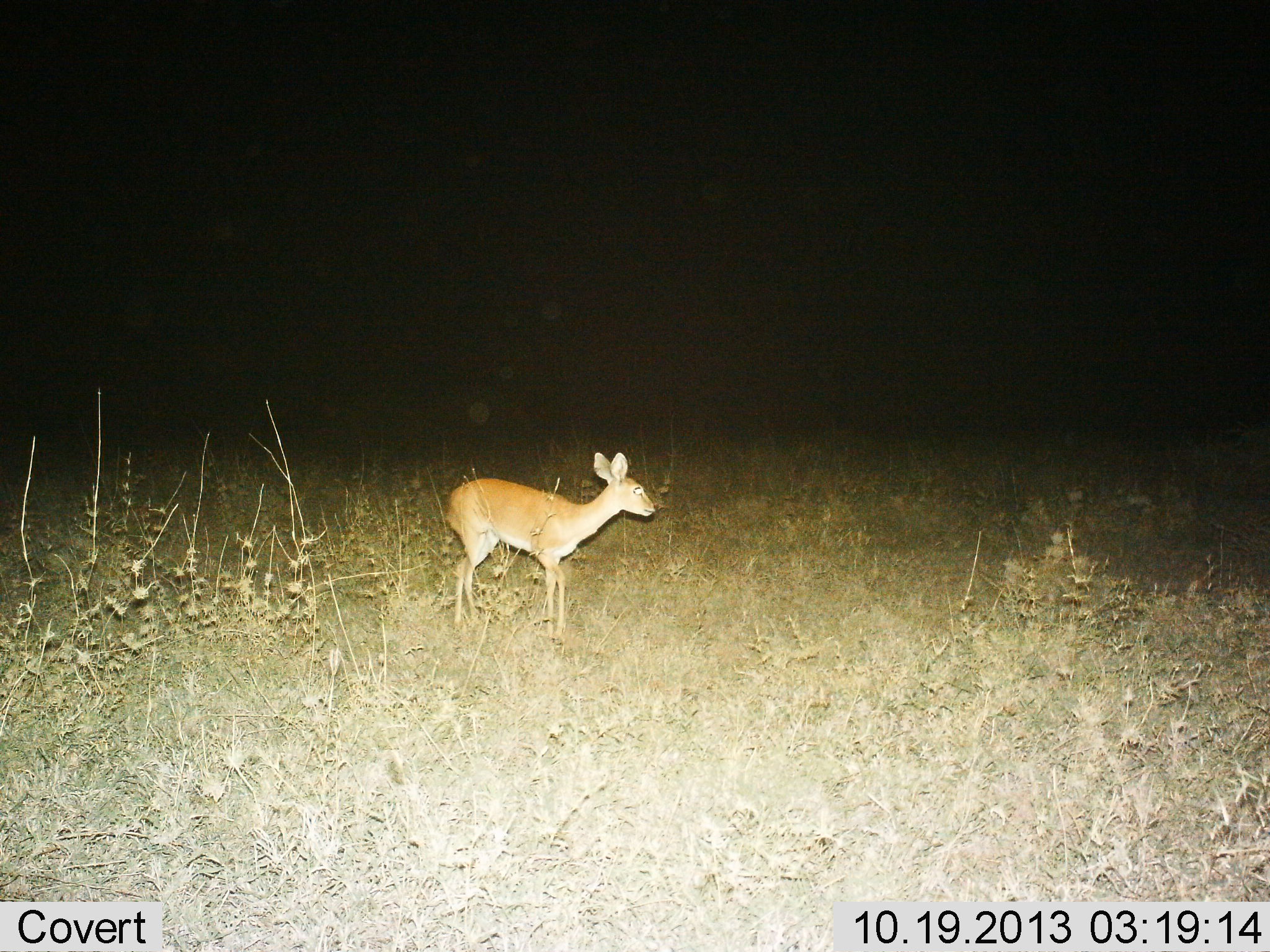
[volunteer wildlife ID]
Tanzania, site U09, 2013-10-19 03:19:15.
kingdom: Animalia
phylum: Chordata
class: Mammalia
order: Artiodactyla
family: Bovidae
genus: Madoqua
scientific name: Madoqua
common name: dikdik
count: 1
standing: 100%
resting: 0%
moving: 0%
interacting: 0%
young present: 0%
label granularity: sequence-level